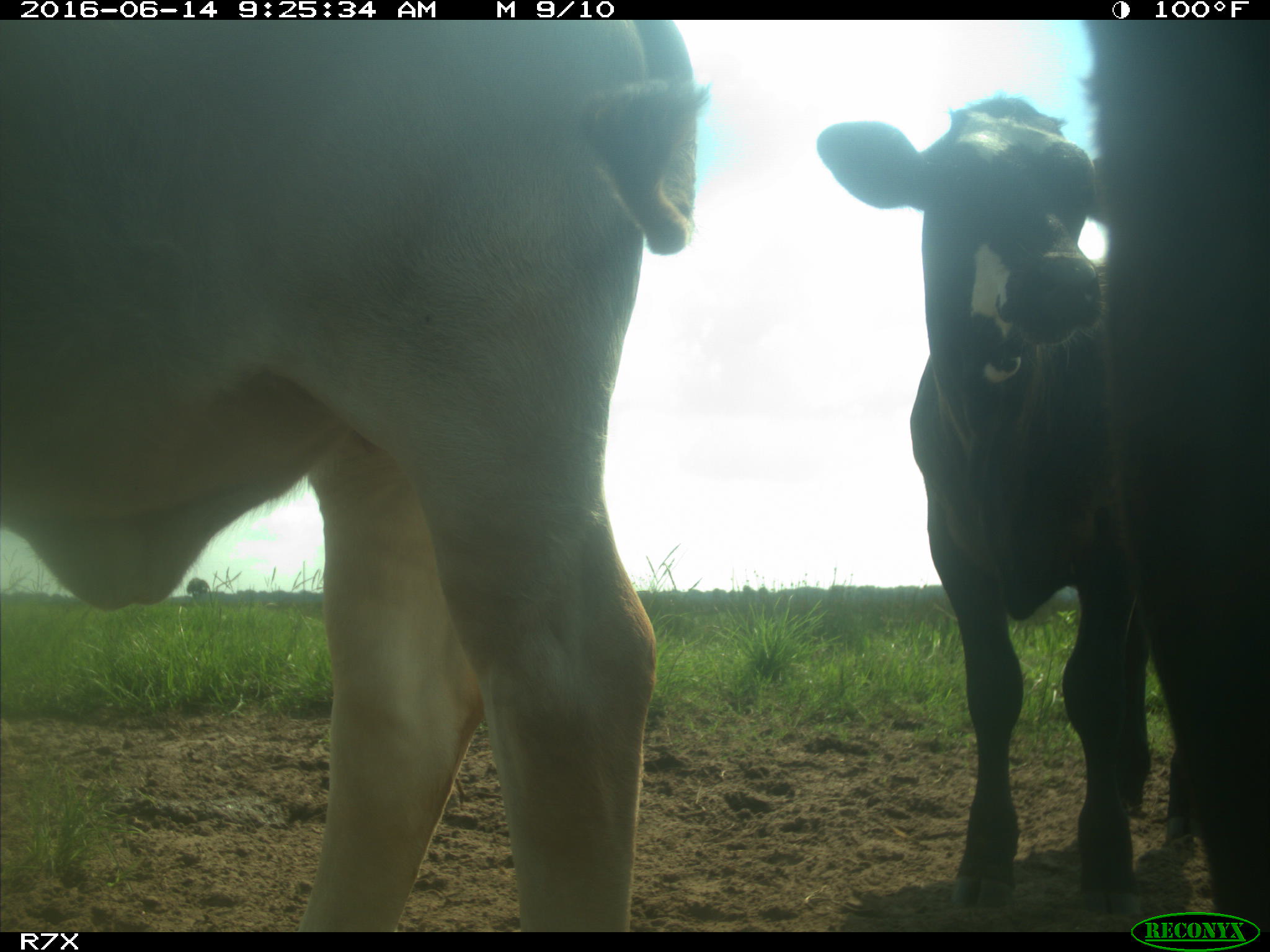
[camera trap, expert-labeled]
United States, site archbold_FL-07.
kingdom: Animalia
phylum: Chordata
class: Mammalia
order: Artiodactyla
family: Bovidae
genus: Bos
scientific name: Bos taurus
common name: domestic cow